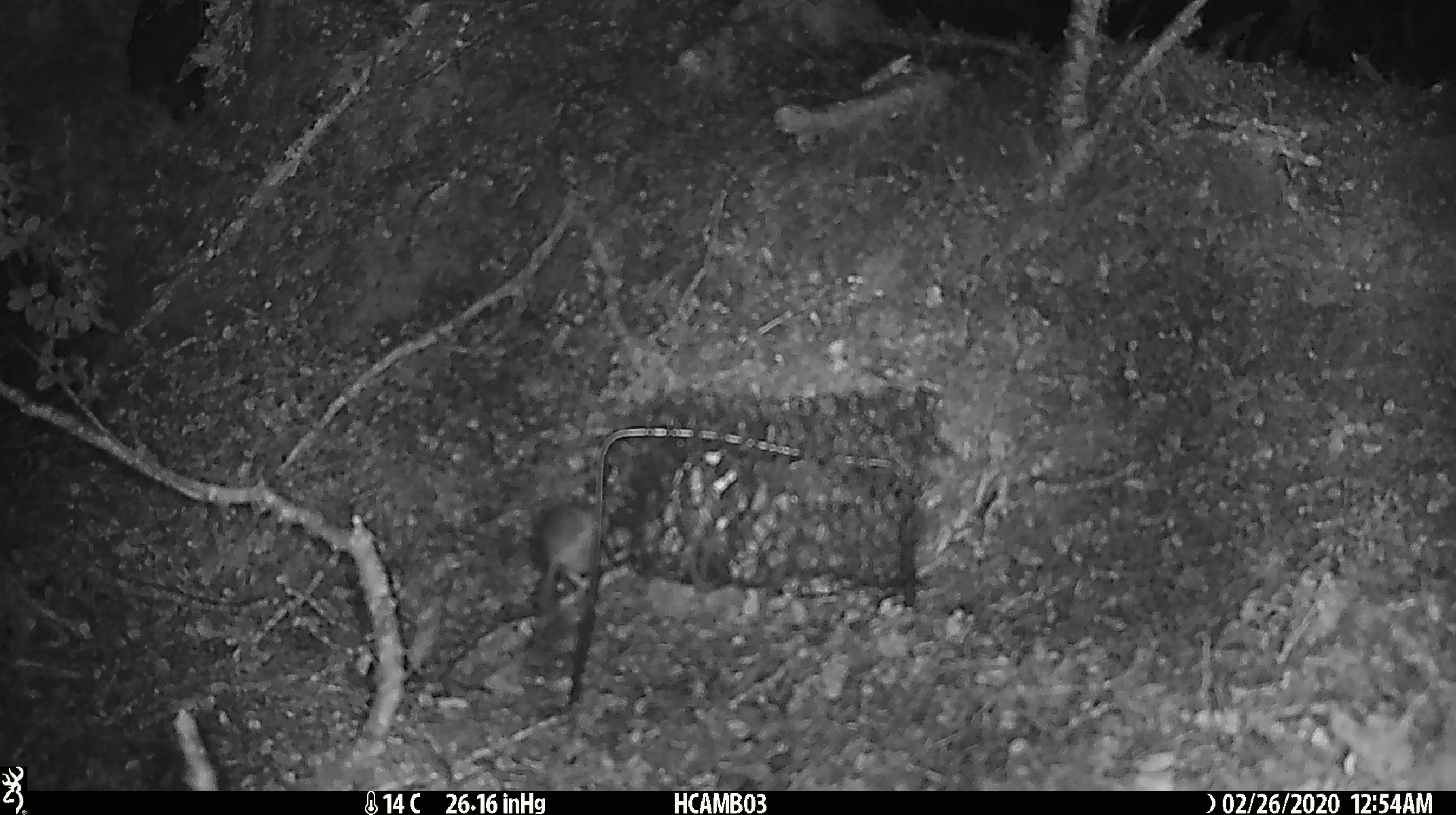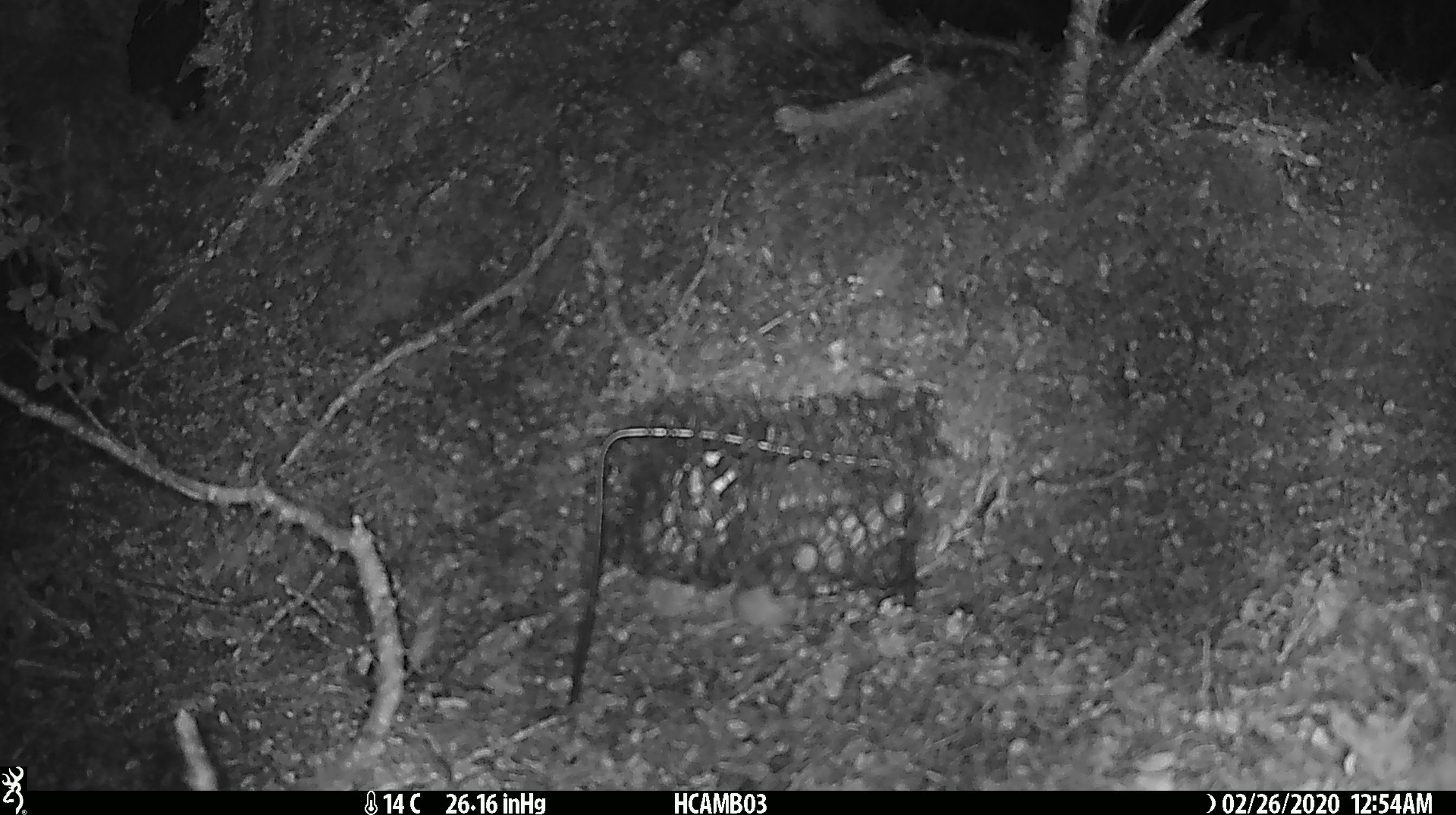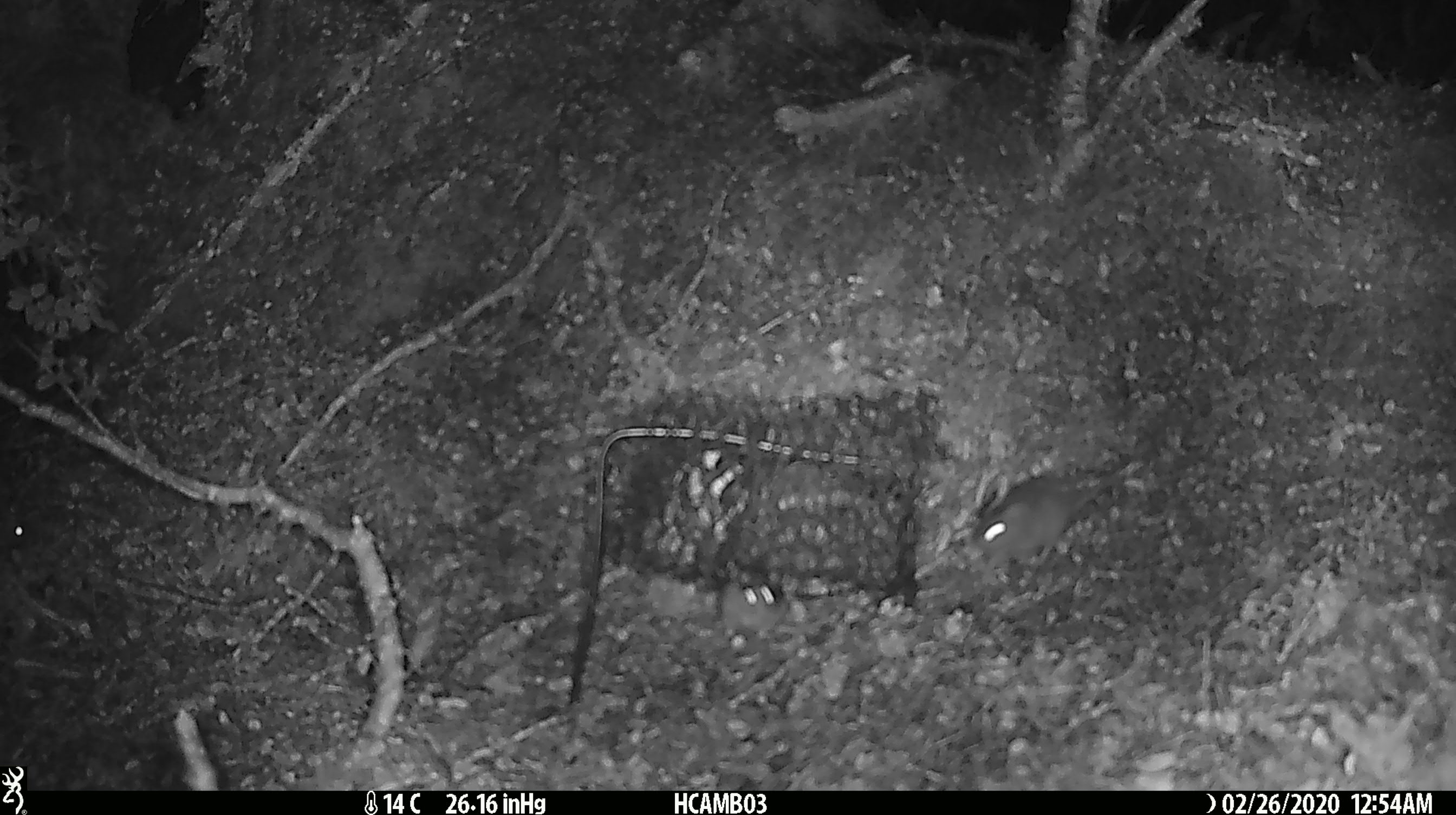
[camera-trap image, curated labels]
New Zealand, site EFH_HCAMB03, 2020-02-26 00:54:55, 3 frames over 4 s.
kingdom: Animalia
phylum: Chordata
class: Mammalia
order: Rodentia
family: Muridae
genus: Mus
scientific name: Mus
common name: mouse